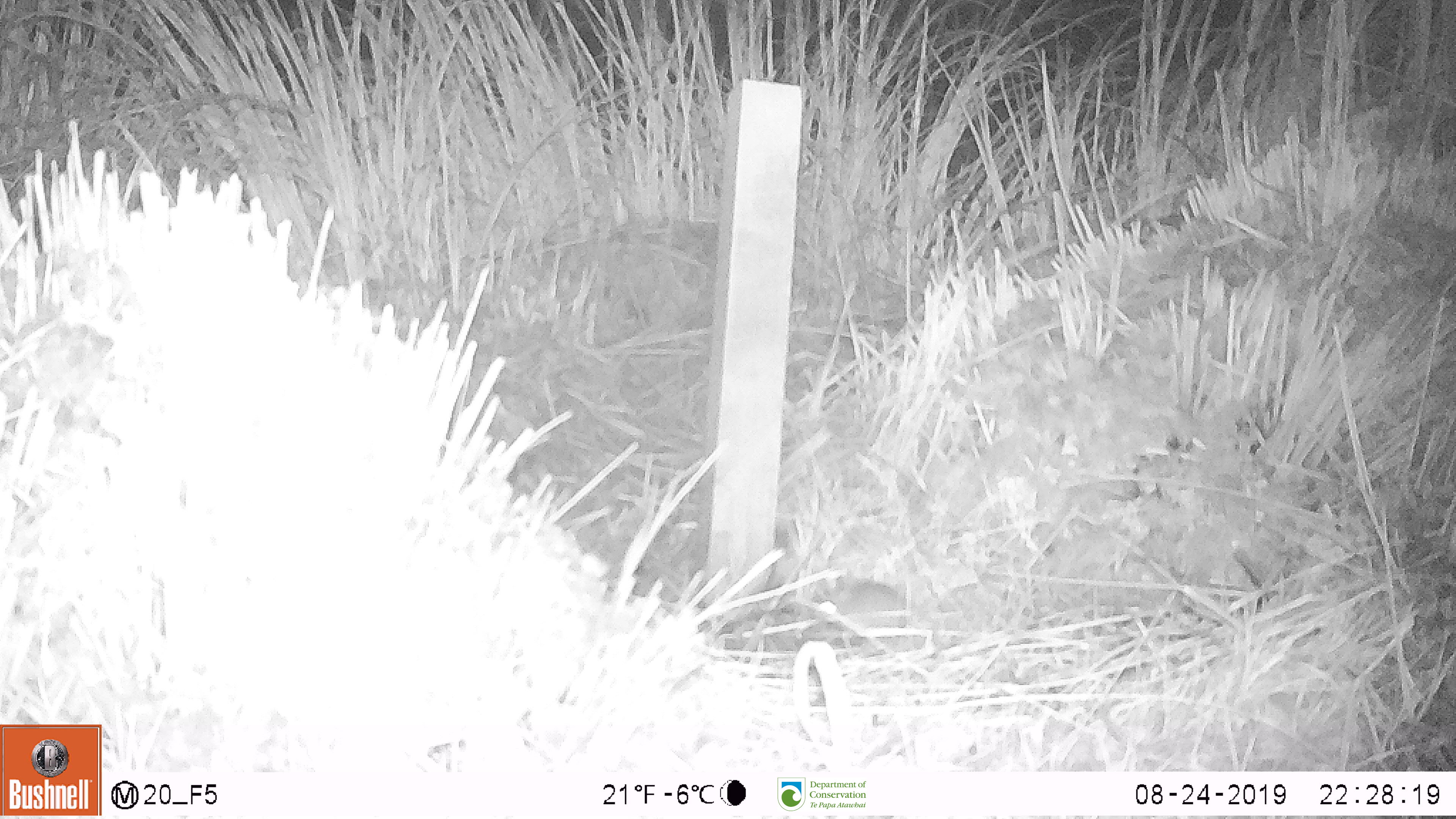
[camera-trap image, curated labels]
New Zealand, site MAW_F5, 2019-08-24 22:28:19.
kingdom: Animalia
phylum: Chordata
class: Mammalia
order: Rodentia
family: Muridae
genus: Mus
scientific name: Mus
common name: mouse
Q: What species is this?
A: Mouse (Mus).